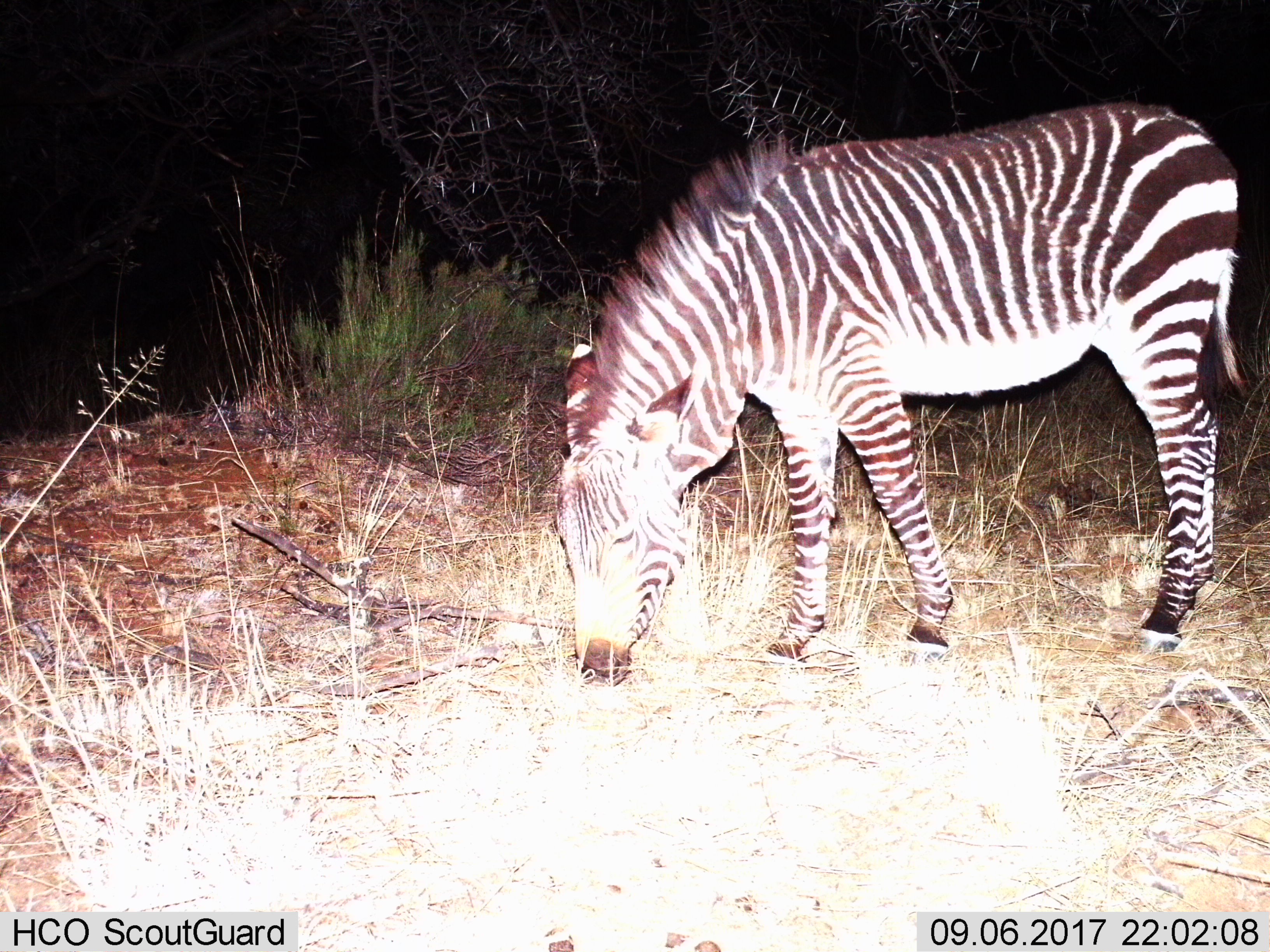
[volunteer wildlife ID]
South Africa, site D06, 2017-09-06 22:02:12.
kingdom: Animalia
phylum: Chordata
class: Mammalia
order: Perissodactyla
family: Equidae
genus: Equus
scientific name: Equus zebra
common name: mountain zebra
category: zebramountain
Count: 1.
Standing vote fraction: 12%.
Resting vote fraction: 0%.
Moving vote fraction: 12%.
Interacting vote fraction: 0%.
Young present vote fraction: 0%.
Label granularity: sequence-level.